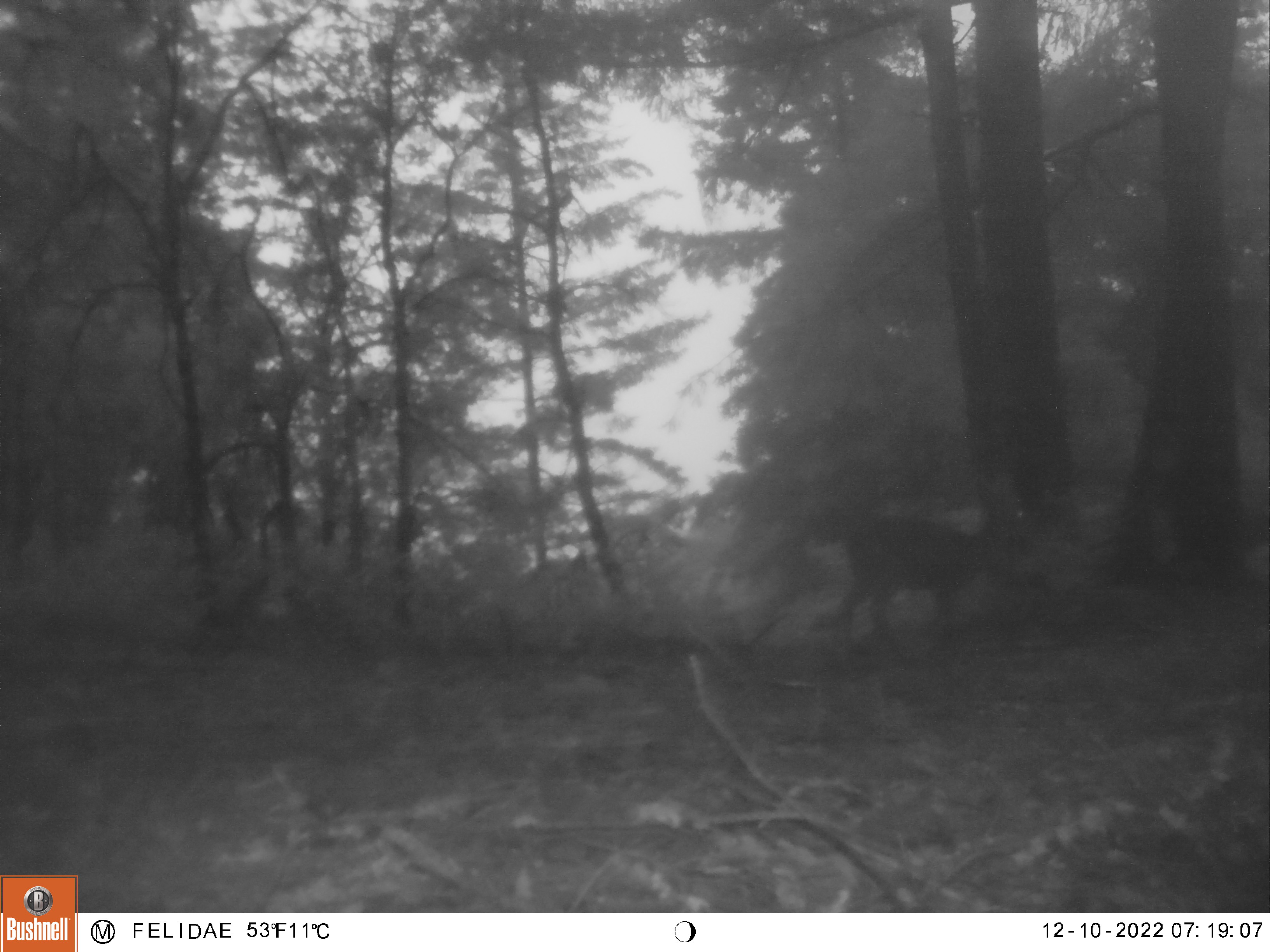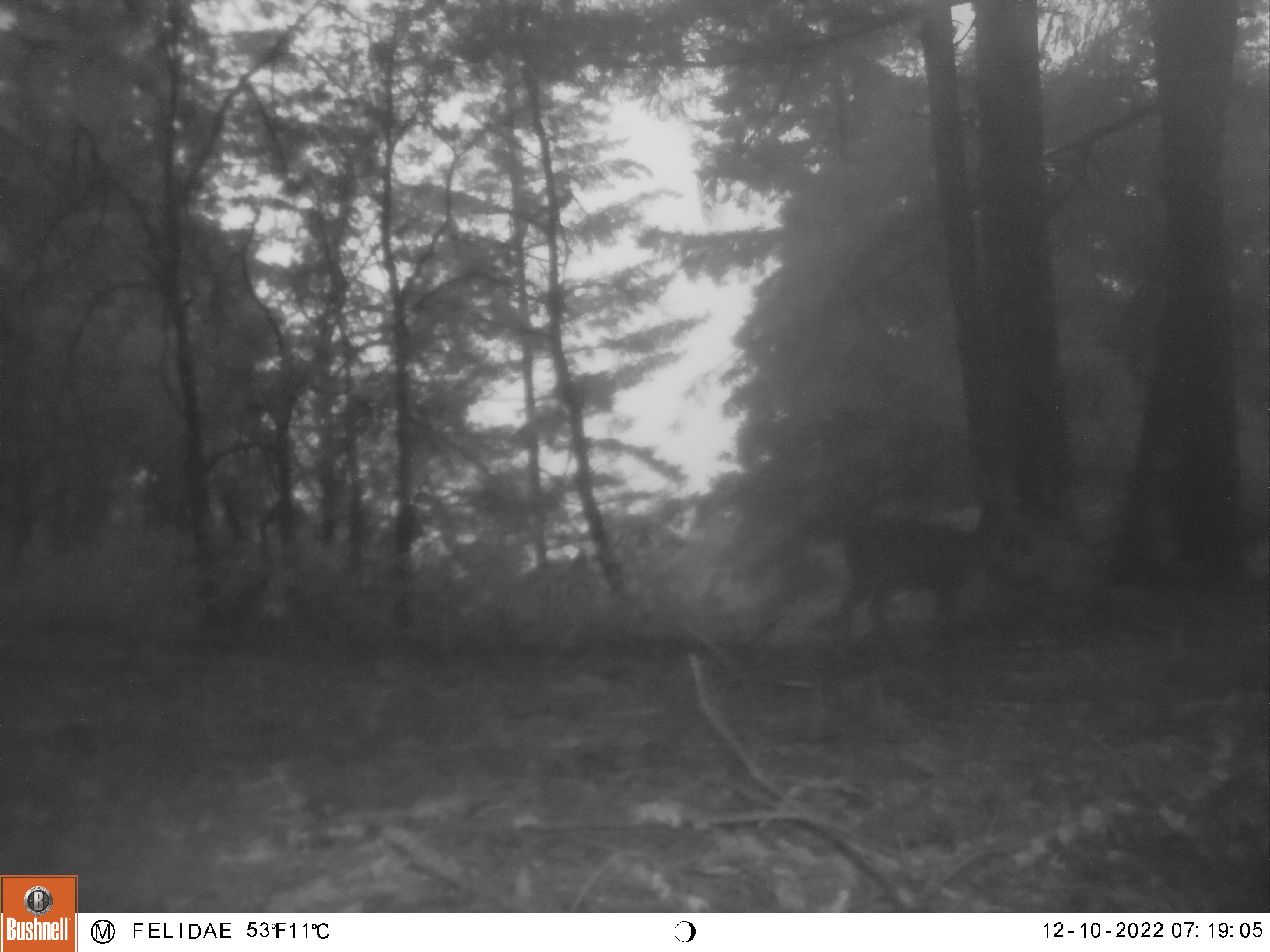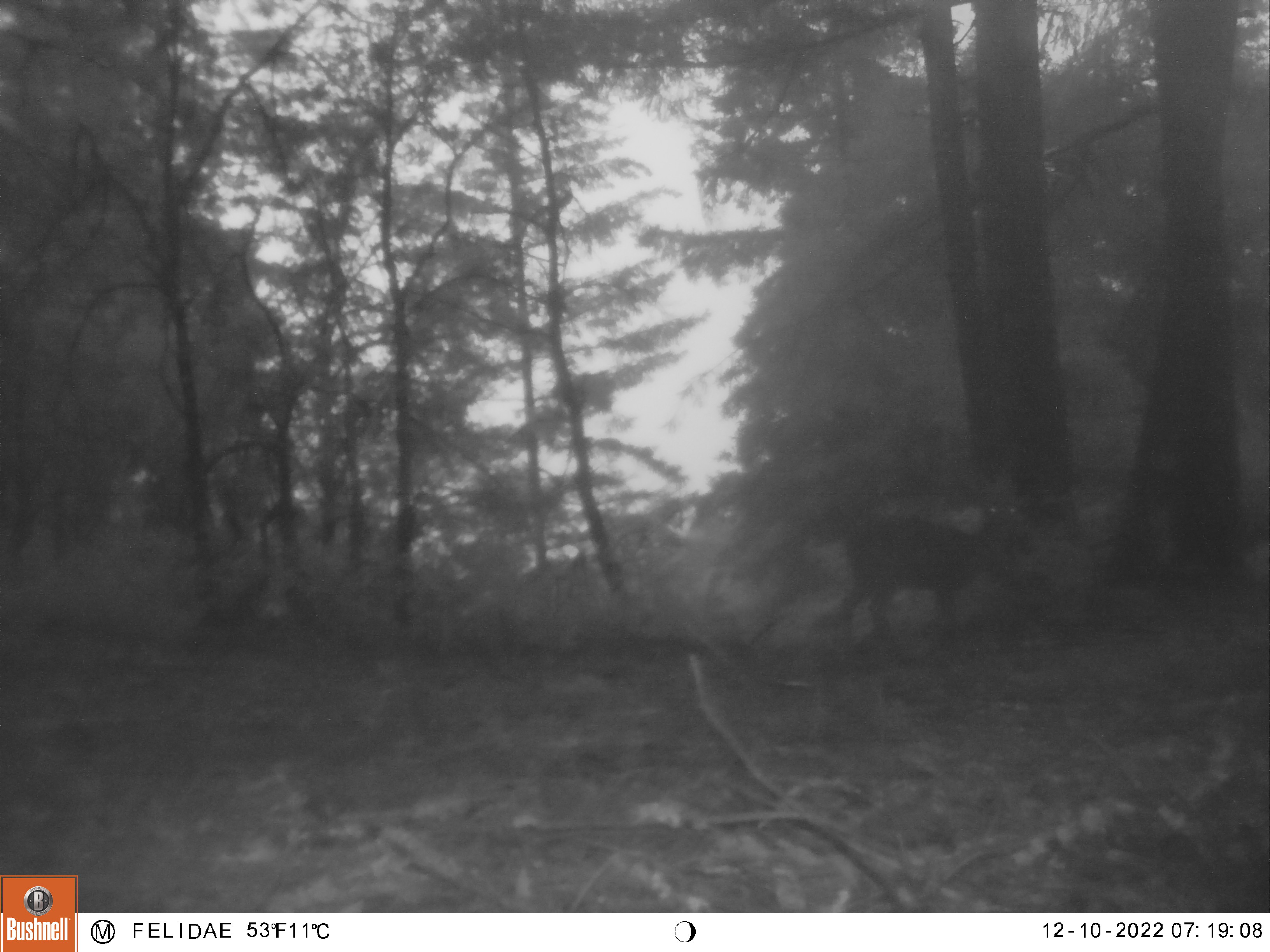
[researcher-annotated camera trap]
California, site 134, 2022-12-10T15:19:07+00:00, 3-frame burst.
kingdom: Animalia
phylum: Chordata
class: Mammalia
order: Artiodactyla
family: Cervidae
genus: Odocoileus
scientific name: Odocoileus hemionus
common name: mule deer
Mule deer (Odocoileus hemionus).